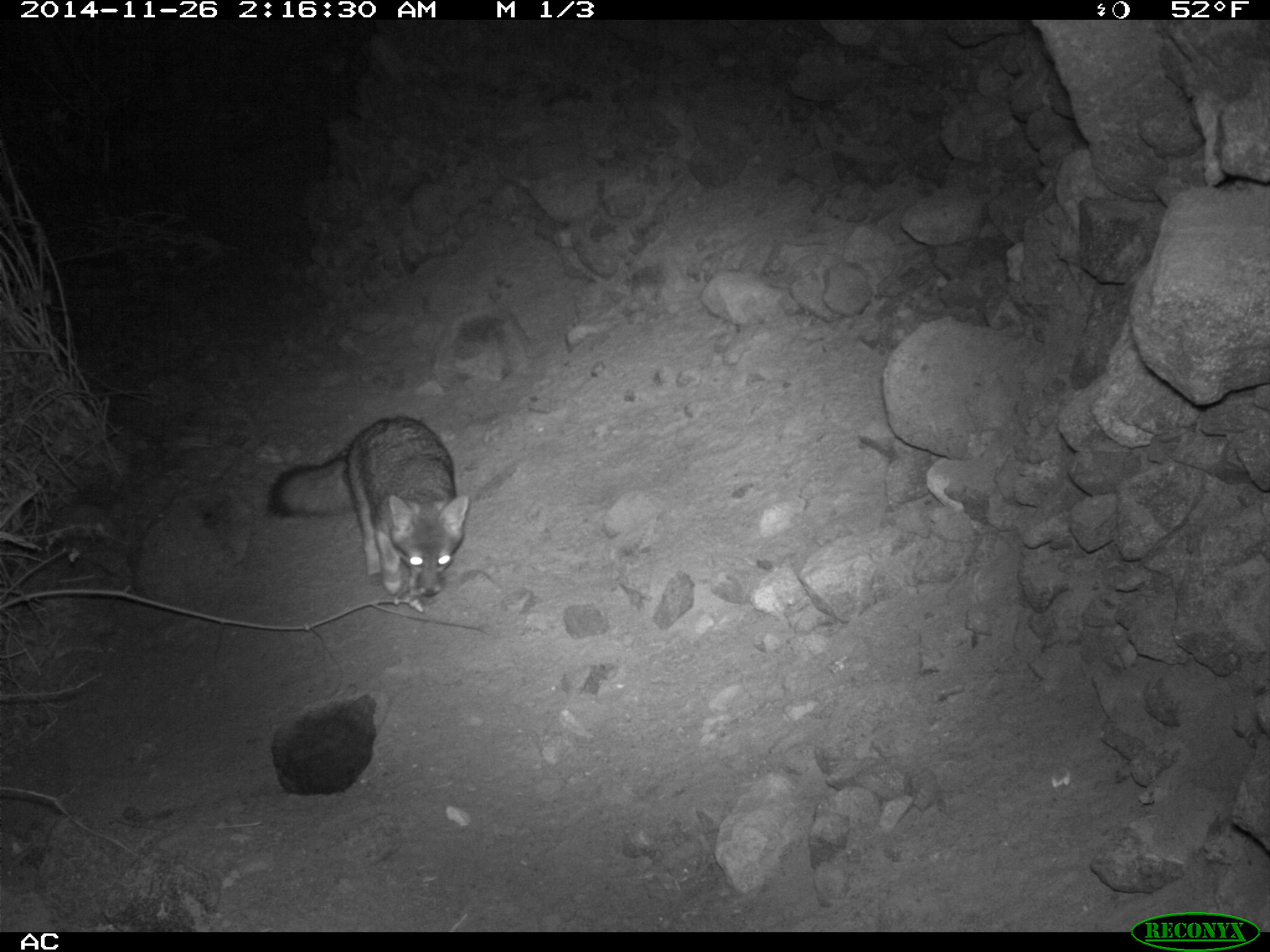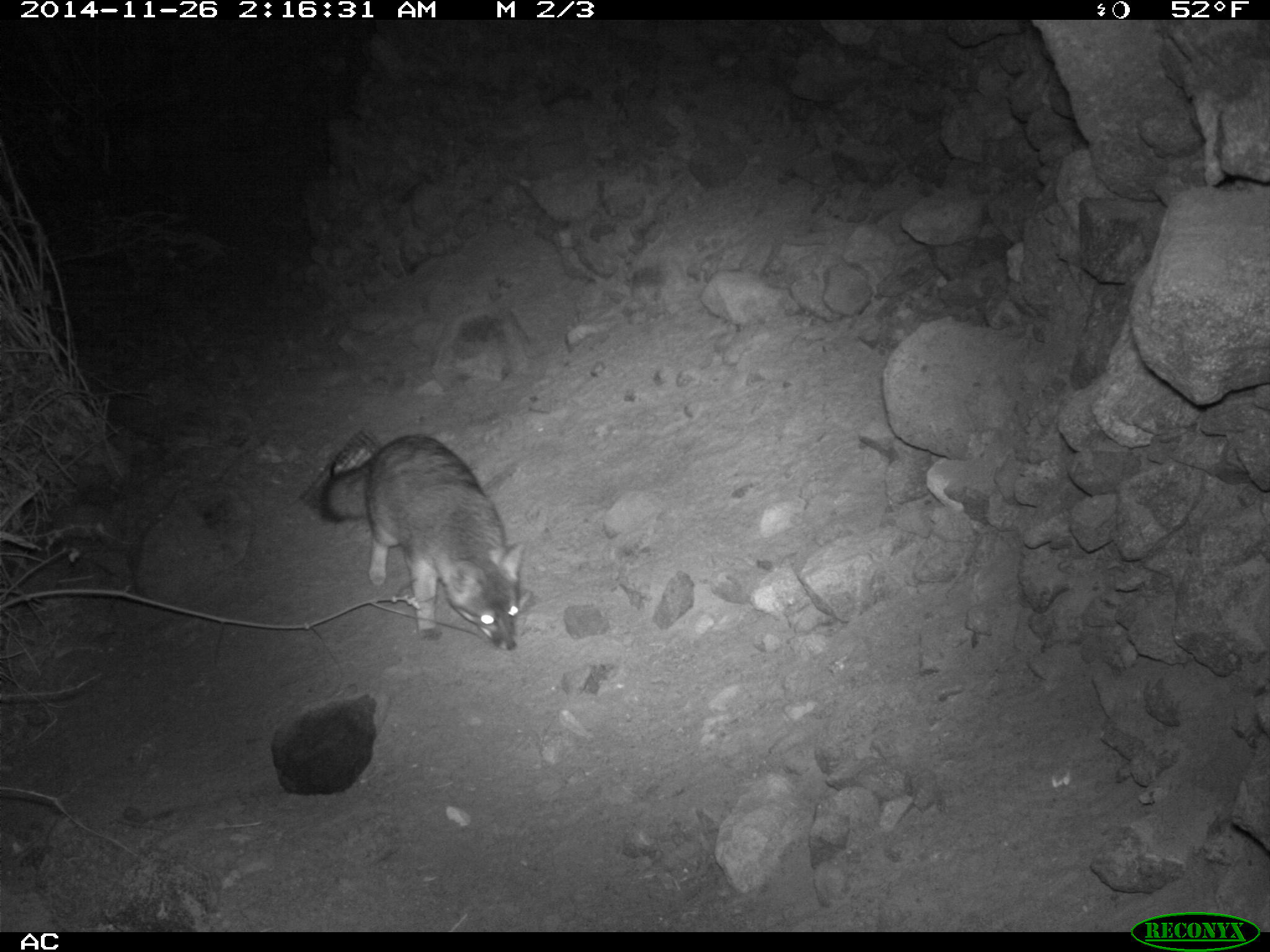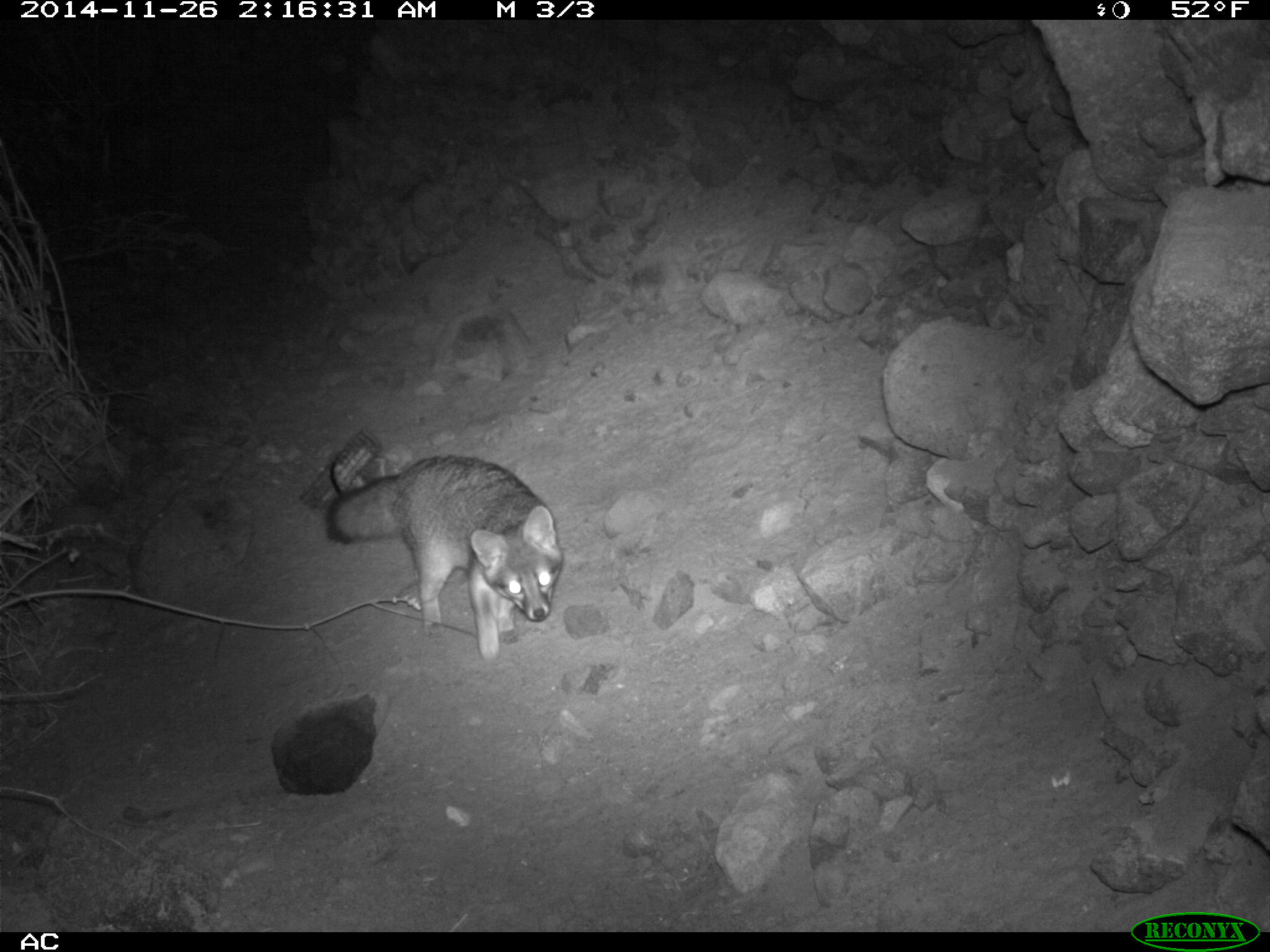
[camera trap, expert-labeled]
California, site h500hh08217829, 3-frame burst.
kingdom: Animalia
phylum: Chordata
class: Mammalia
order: Carnivora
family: Canidae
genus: Urocyon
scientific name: Urocyon littoralis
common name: island fox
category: fox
Fox (island fox) (Urocyon littoralis).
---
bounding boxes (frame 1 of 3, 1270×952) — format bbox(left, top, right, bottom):
fox: bbox(266, 415, 468, 604)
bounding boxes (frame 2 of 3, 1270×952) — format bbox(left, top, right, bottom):
fox: bbox(319, 433, 530, 649)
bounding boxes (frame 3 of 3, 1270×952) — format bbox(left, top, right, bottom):
fox: bbox(322, 454, 564, 661)